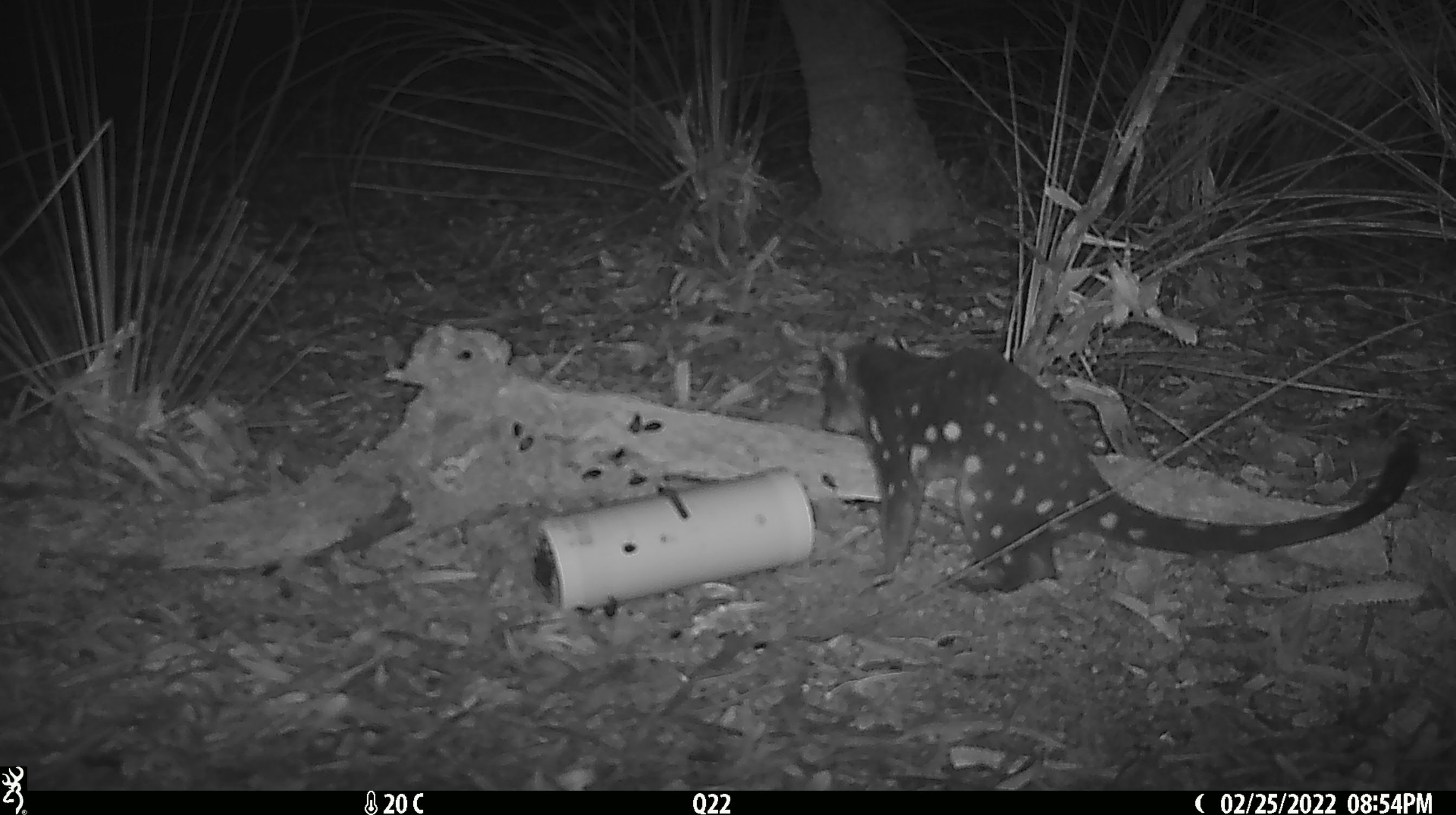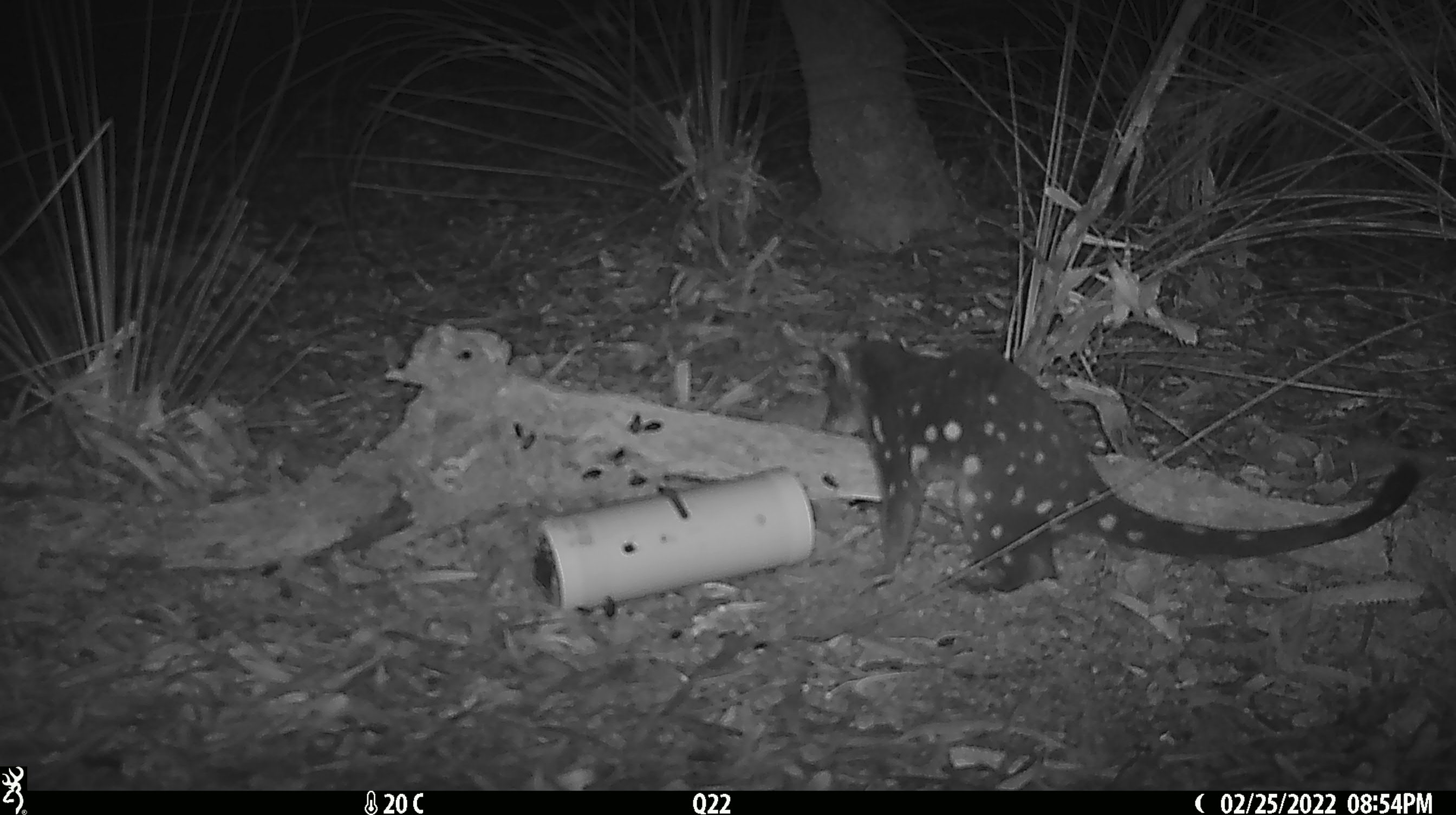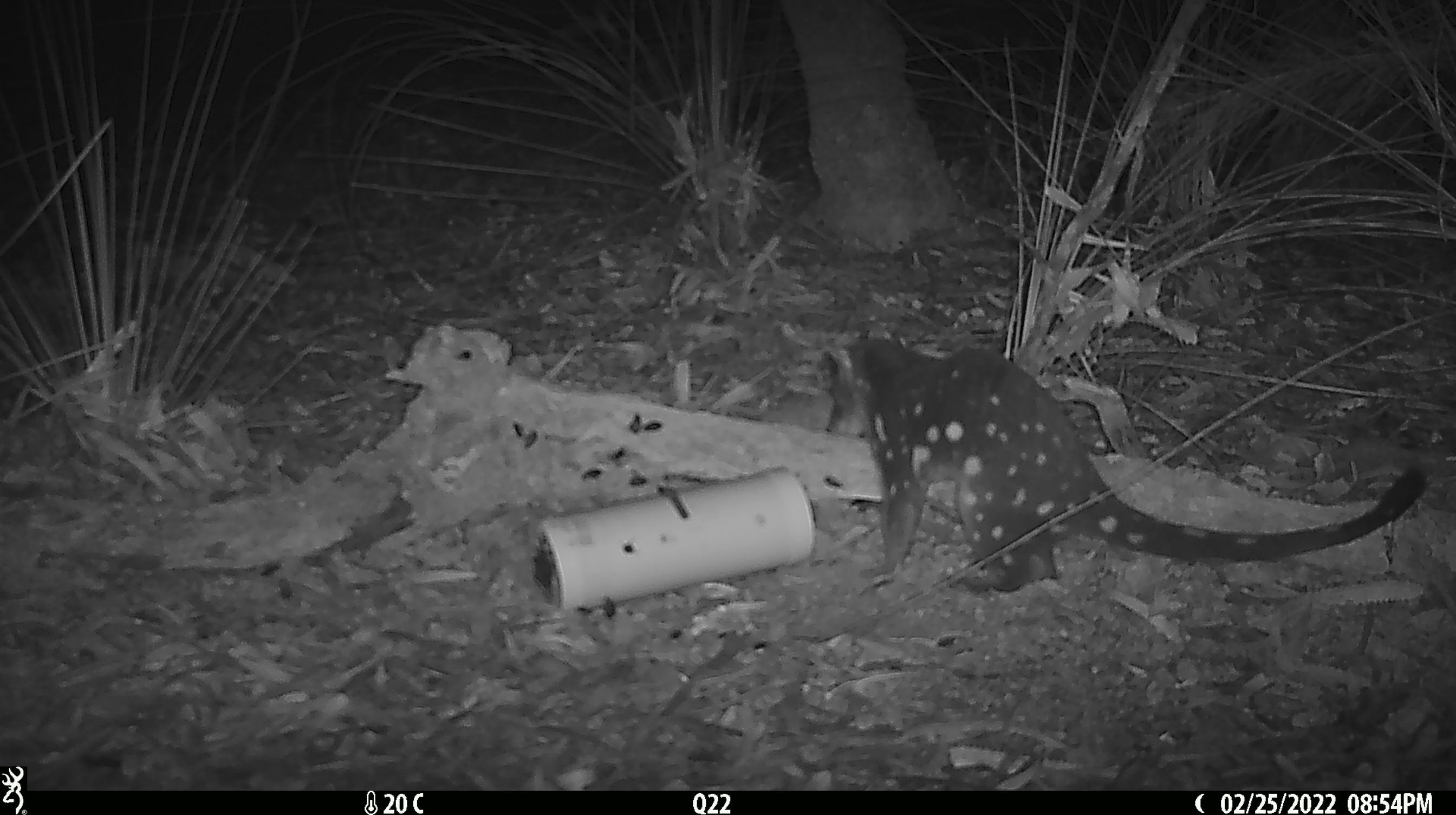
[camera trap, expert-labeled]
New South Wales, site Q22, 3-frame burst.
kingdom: Animalia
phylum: Chordata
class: Mammalia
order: Dasyuromorphia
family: Dasyuridae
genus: Dasyurus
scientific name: Dasyurus maculatus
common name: spotted-tailed quoll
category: quoll